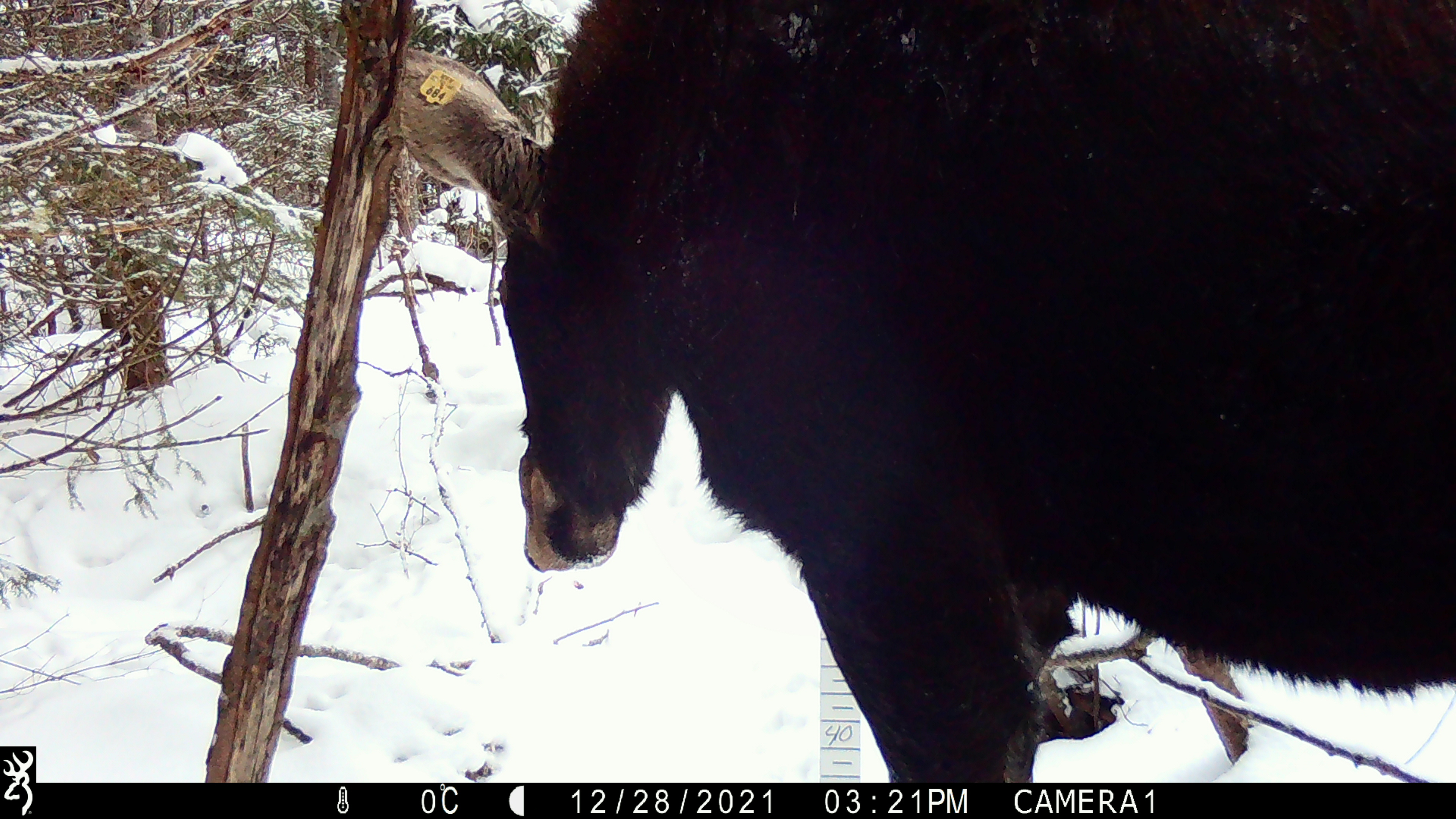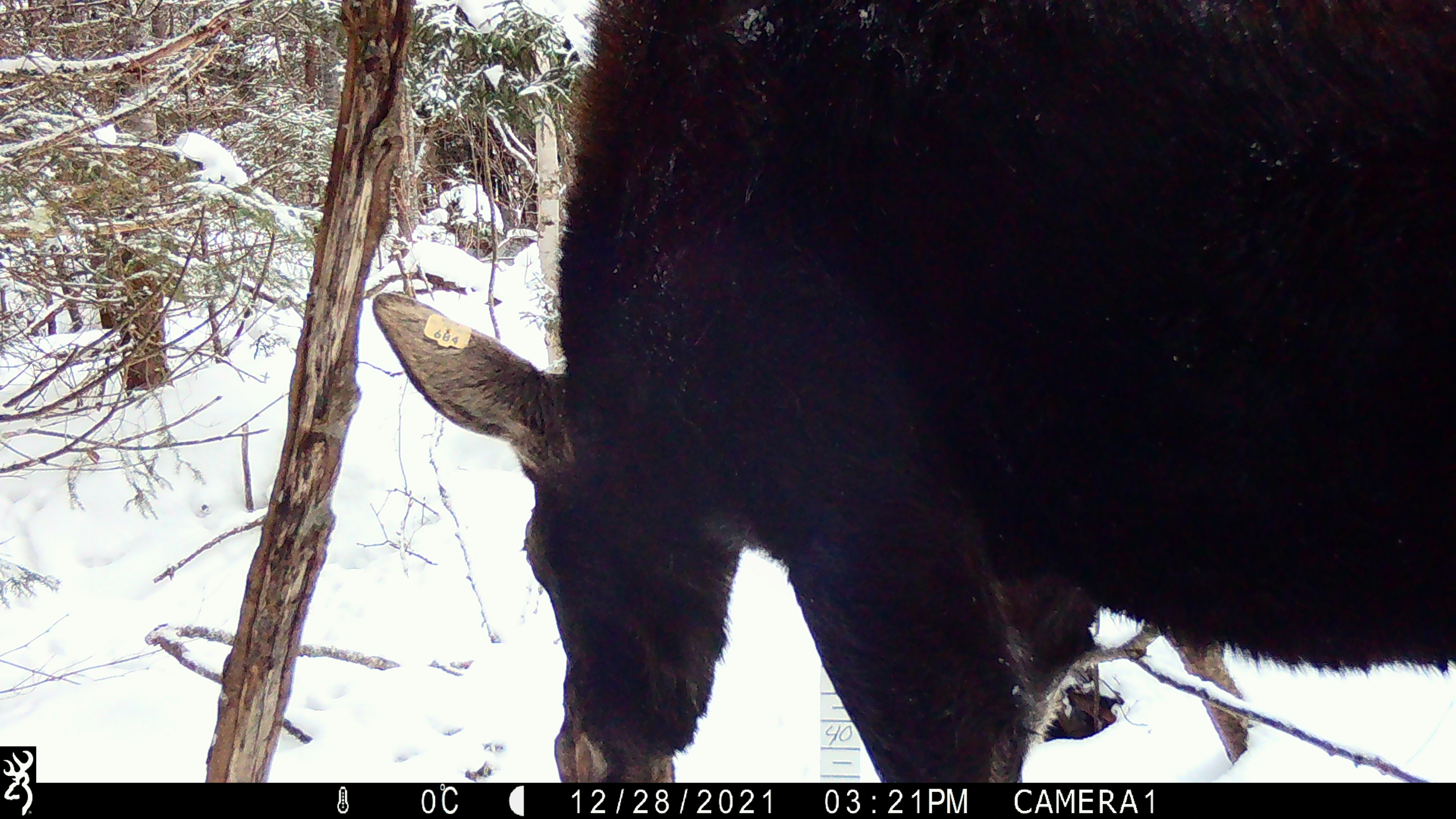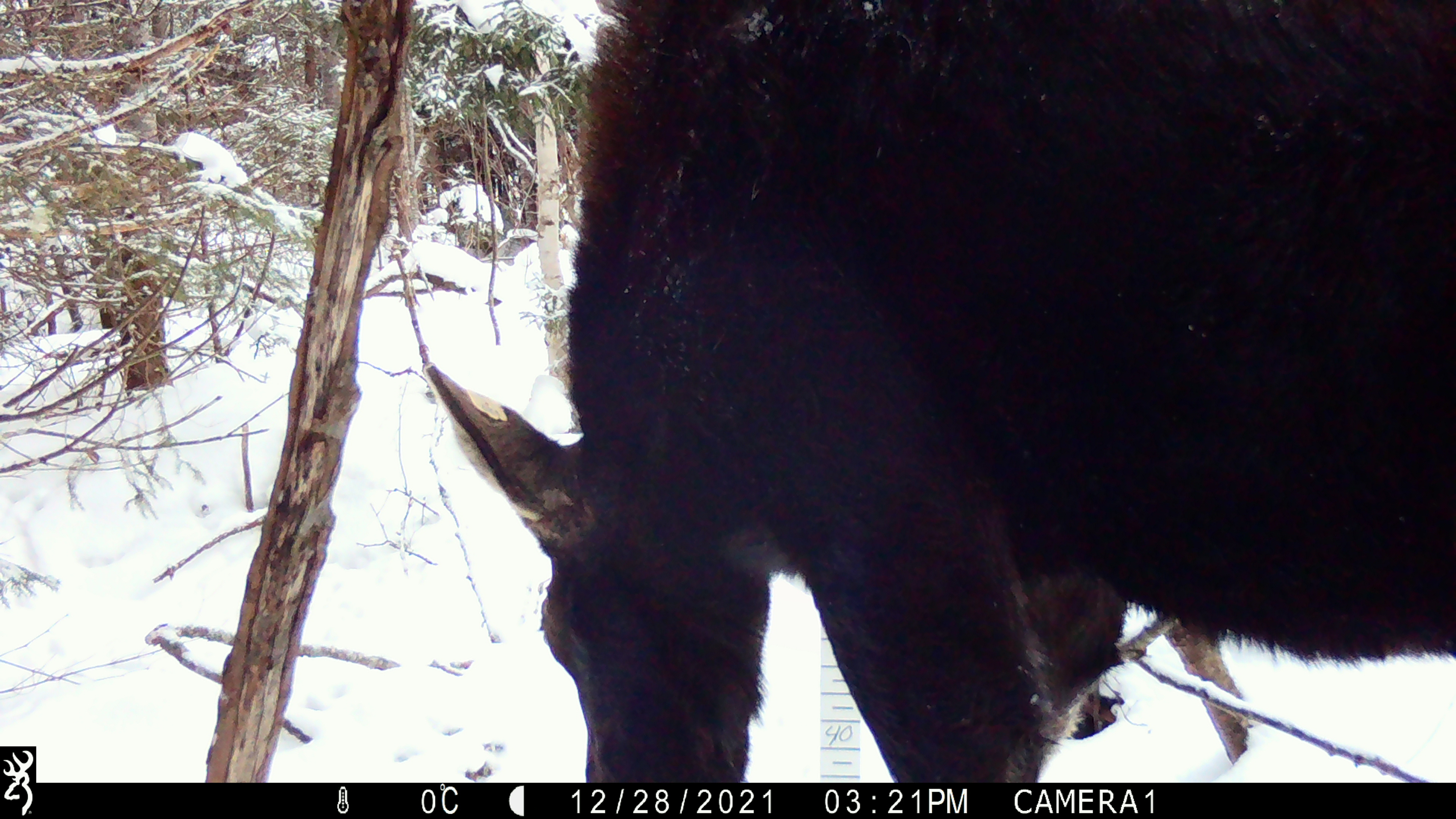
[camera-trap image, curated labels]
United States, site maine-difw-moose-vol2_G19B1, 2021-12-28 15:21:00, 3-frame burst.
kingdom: Animalia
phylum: Chordata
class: Mammalia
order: Artiodactyla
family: Cervidae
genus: Alces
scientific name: Alces alces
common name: moose